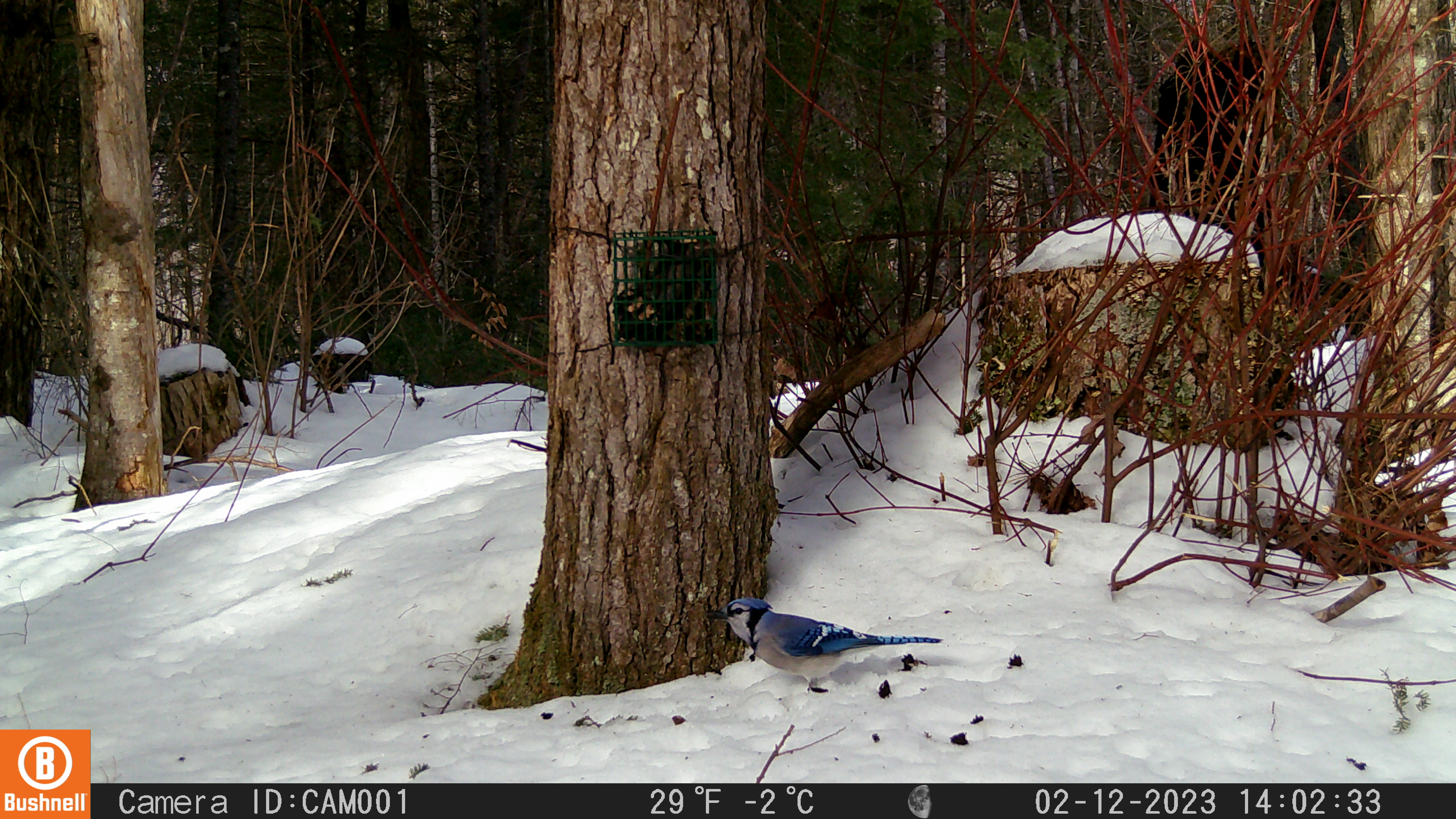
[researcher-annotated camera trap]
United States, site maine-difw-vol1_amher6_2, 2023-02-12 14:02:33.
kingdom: Animalia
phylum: Chordata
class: Aves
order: Passeriformes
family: Corvidae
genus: Cyanocitta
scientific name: Cyanocitta cristata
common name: blue jay